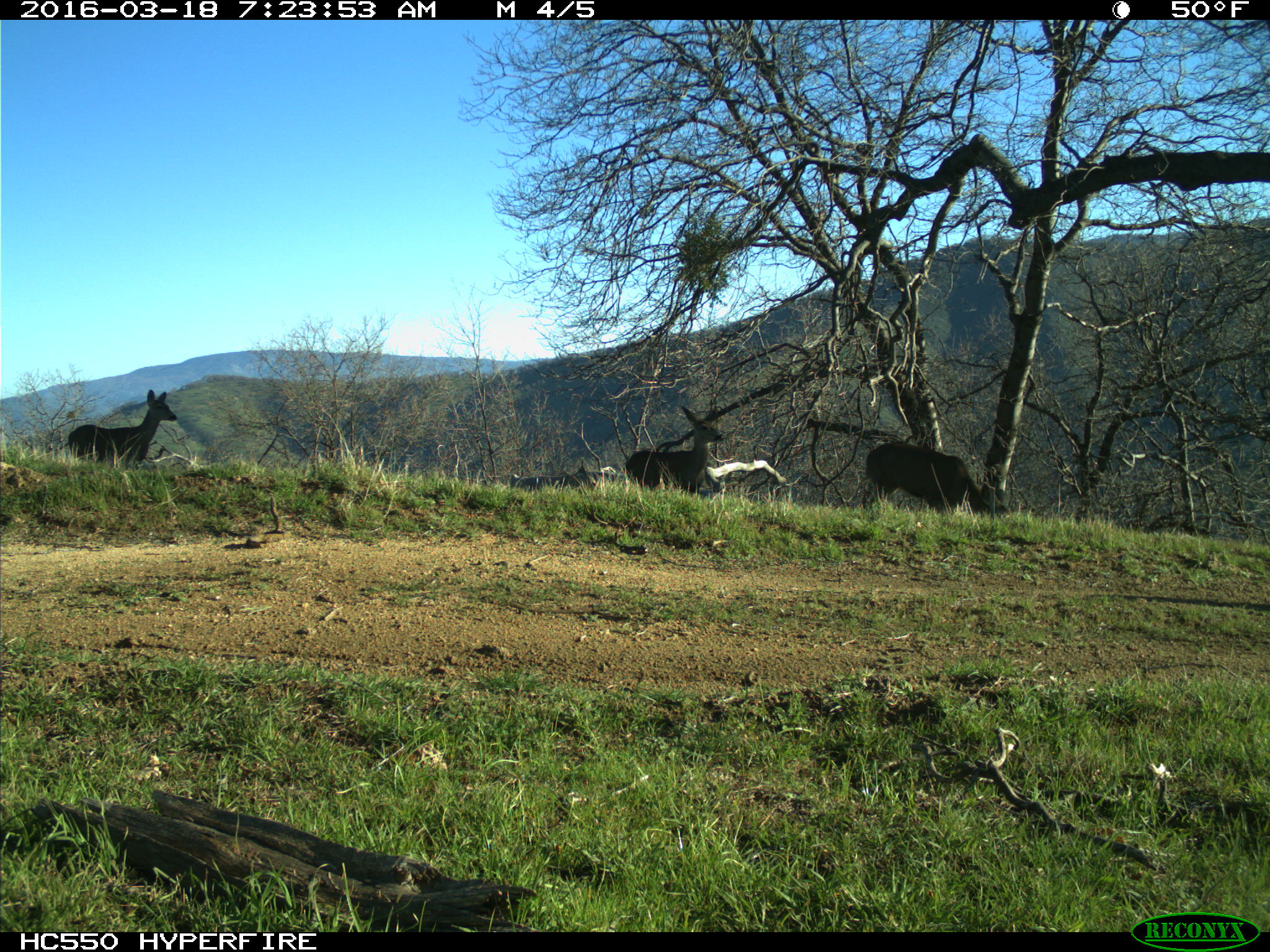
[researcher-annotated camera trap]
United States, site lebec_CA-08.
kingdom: Animalia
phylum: Chordata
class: Mammalia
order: Artiodactyla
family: Cervidae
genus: Odocoileus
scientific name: Odocoileus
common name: deer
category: unidentified deer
Unidentified deer (deer) (Odocoileus).